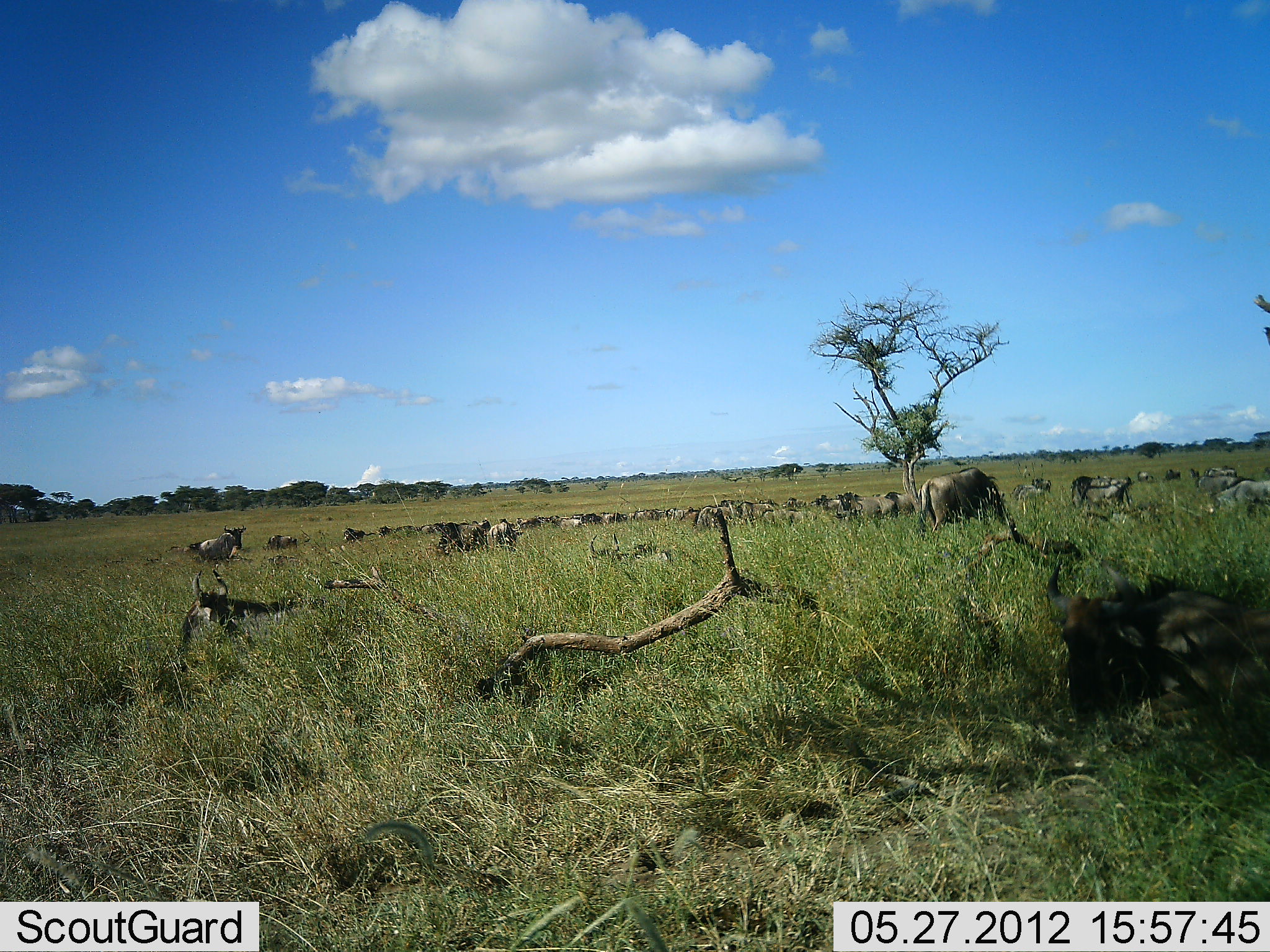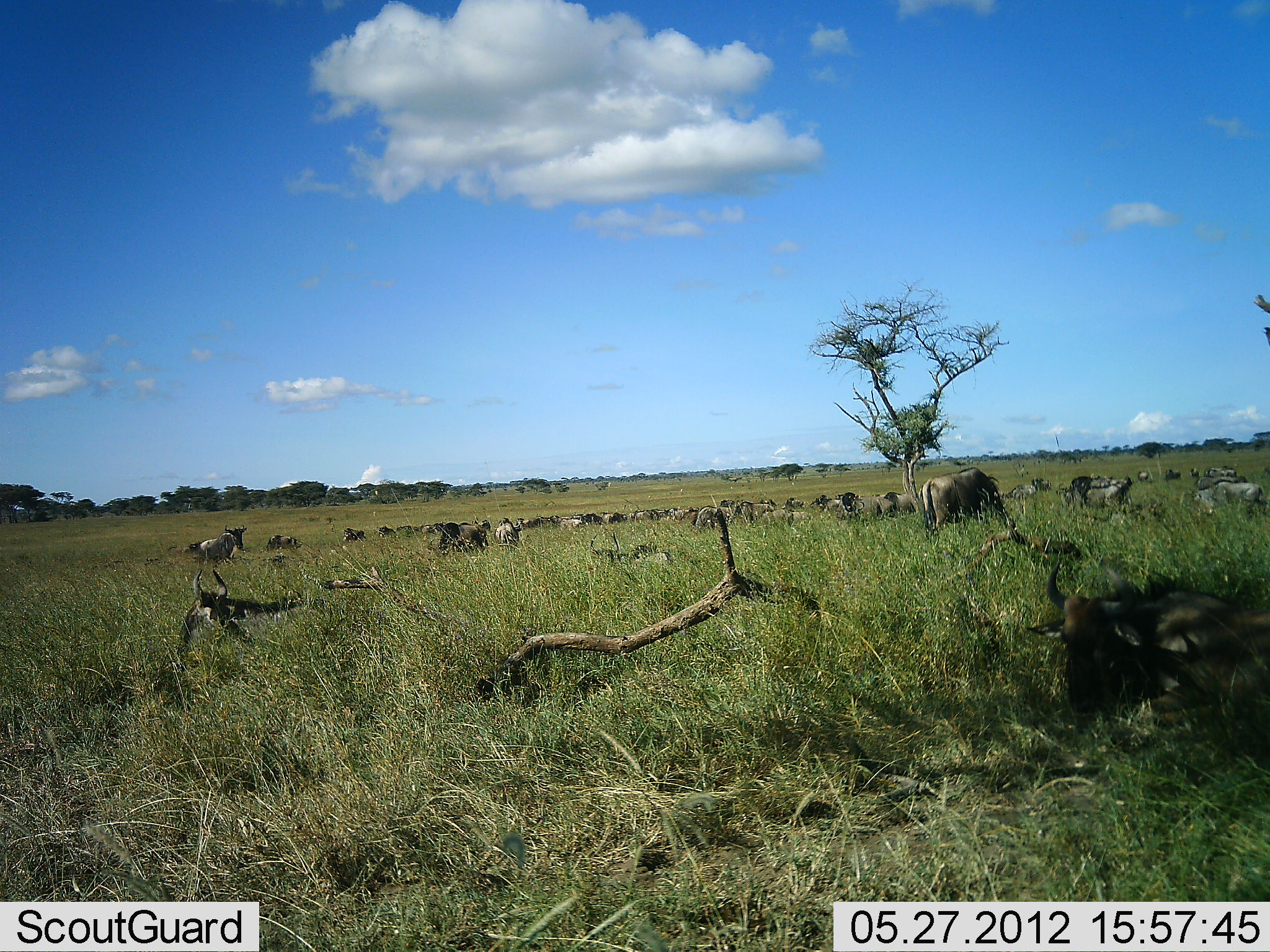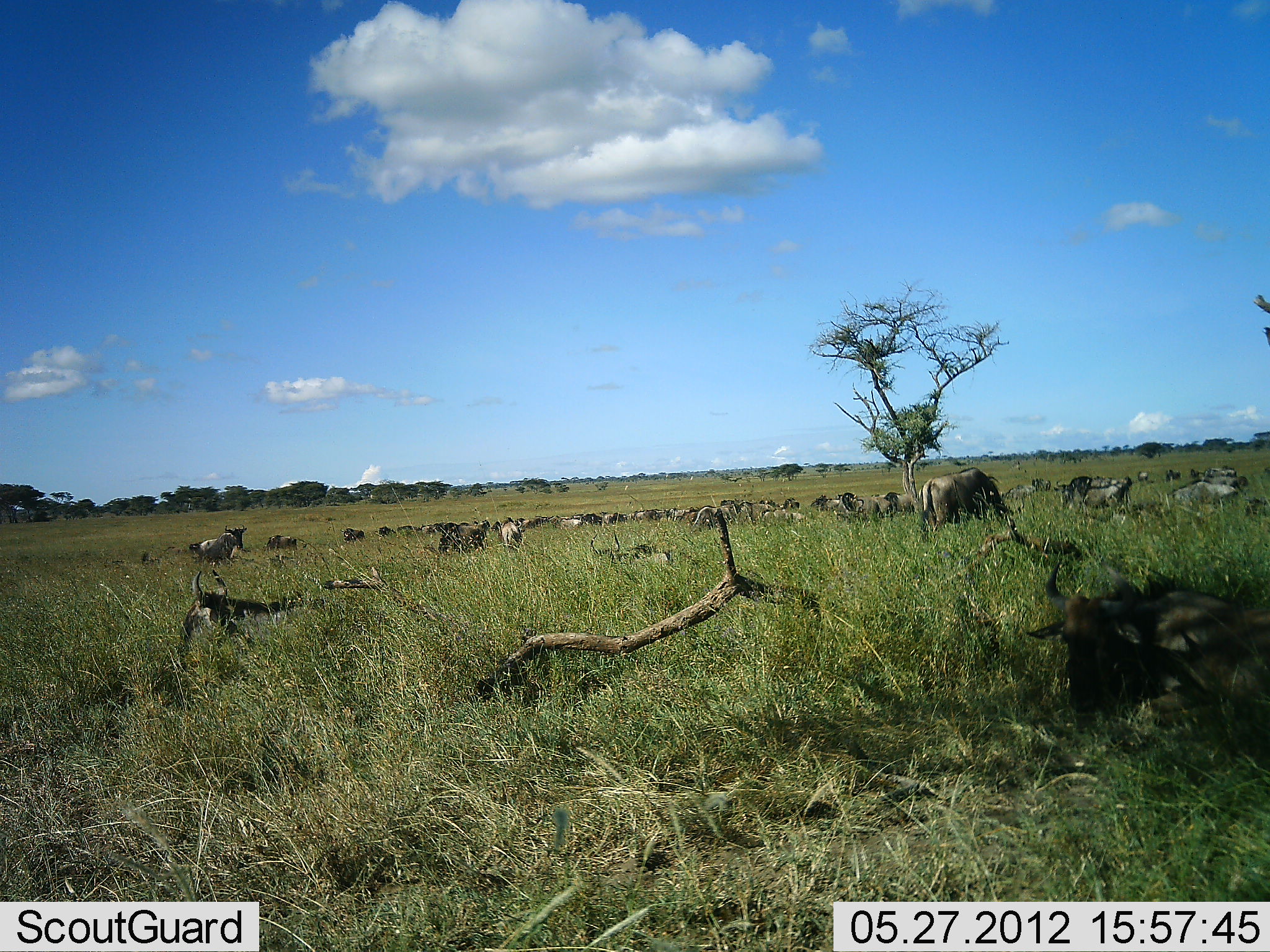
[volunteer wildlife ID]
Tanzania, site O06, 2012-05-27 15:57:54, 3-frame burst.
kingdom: Animalia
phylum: Chordata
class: Mammalia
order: Artiodactyla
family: Bovidae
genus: Connochaetes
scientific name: Connochaetes taurinus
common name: blue wildebeest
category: wildebeest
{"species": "wildebeest (blue wildebeest) (Connochaetes taurinus)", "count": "11-50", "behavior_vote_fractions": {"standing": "67%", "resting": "80%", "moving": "33%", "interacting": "7%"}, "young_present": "0%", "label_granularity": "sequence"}